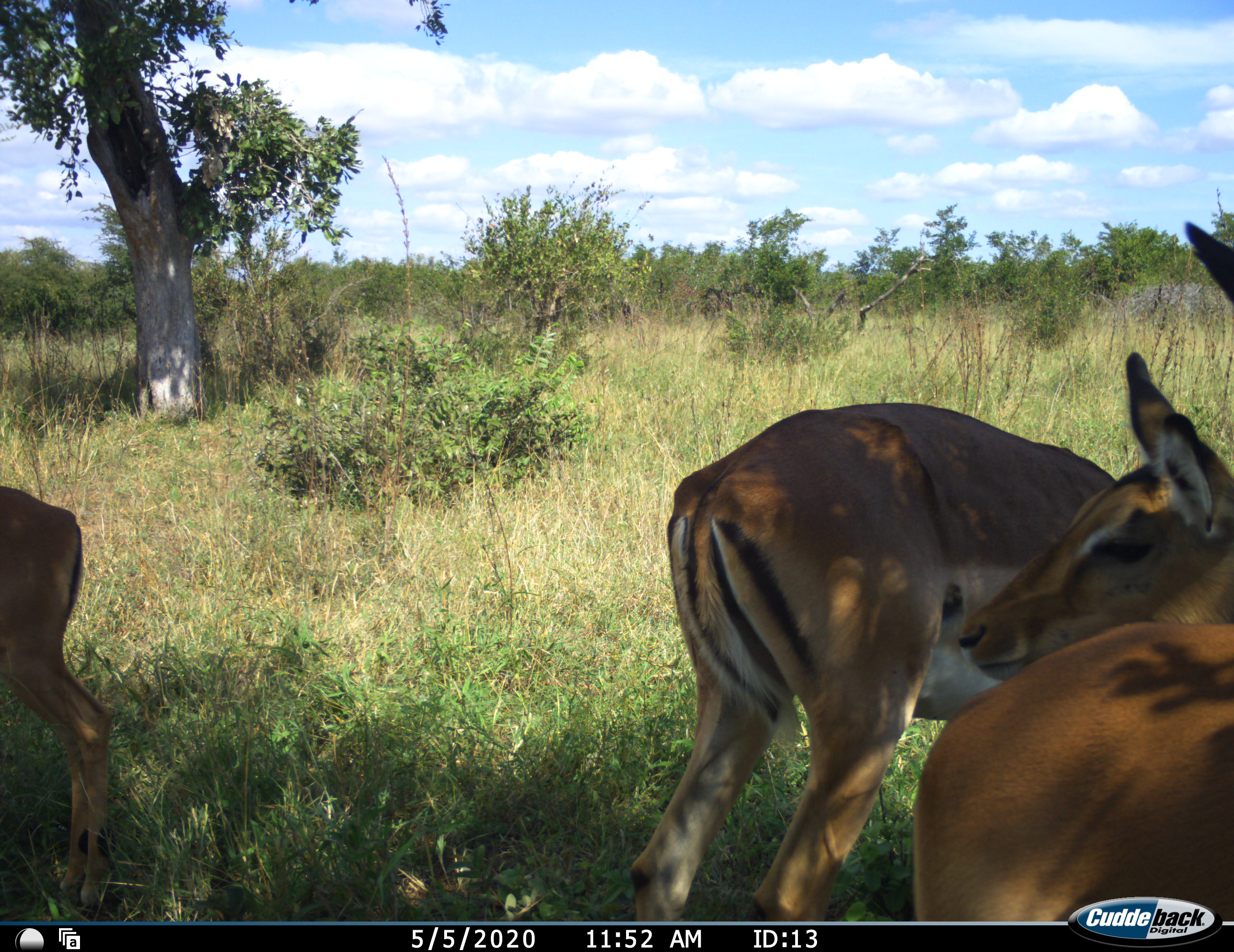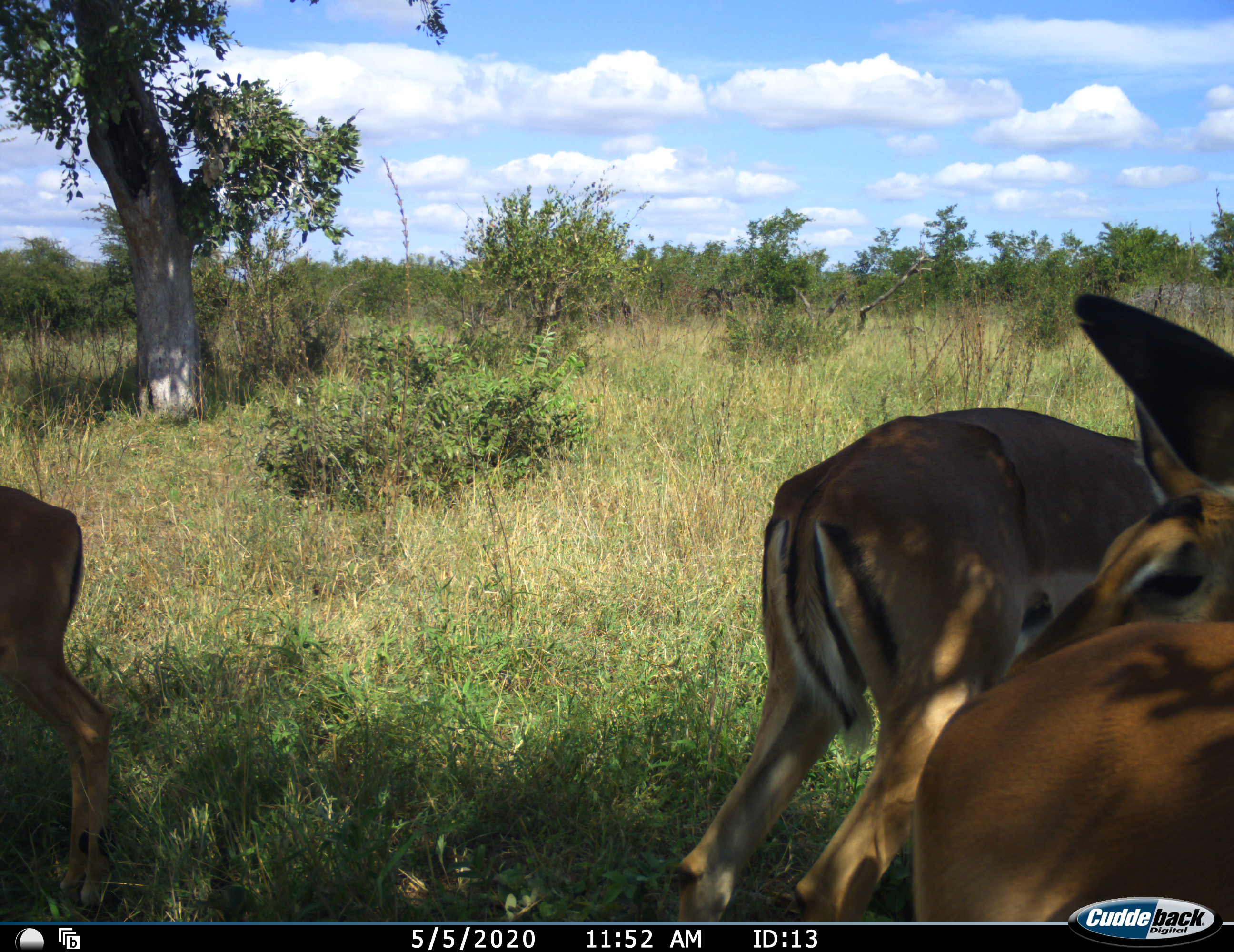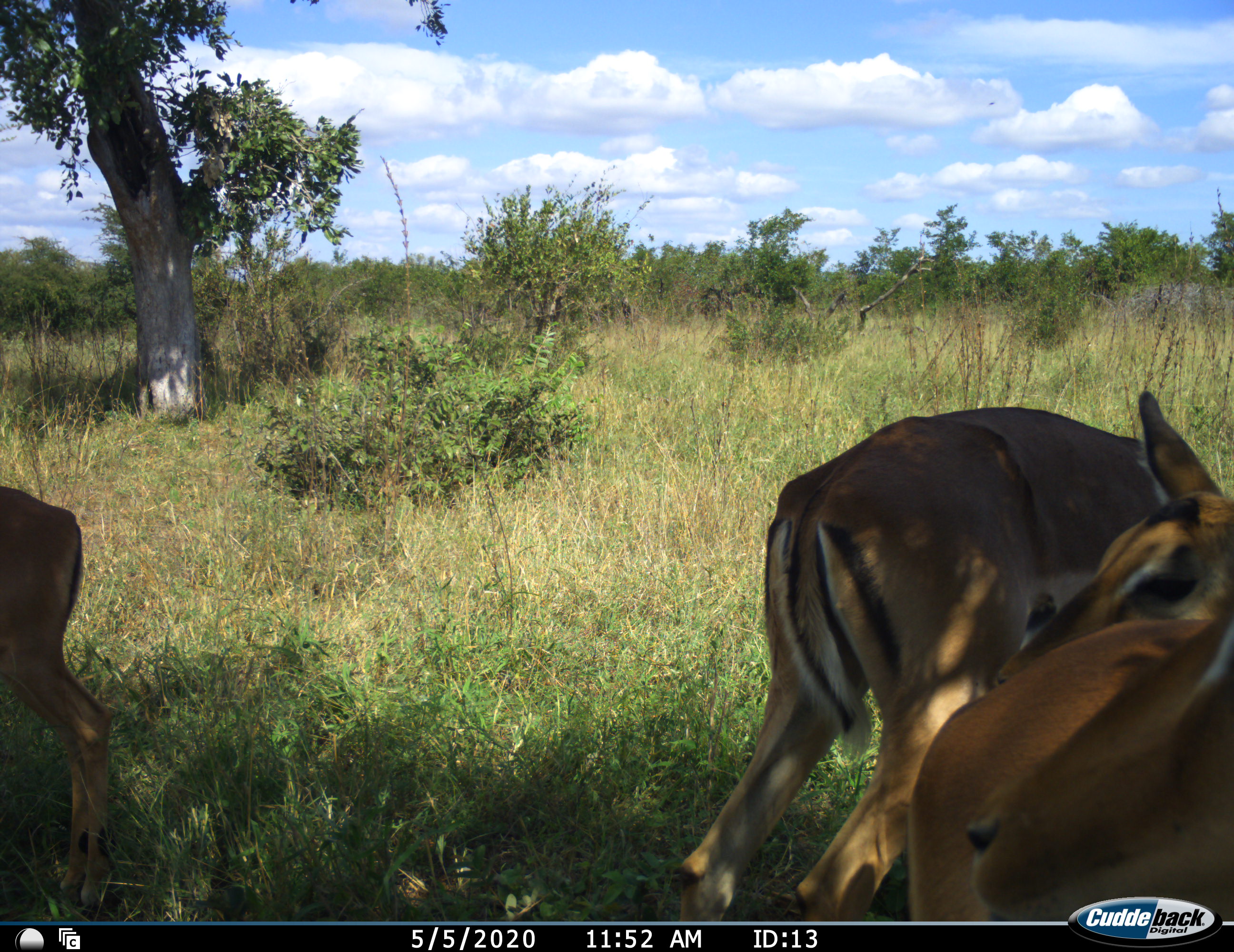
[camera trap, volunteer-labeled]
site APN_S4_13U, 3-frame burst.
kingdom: Animalia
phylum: Chordata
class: Mammalia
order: Artiodactyla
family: Bovidae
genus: Aepyceros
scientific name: Aepyceros melampus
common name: impala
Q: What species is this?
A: Impala (Aepyceros melampus).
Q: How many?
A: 4.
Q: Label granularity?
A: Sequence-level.